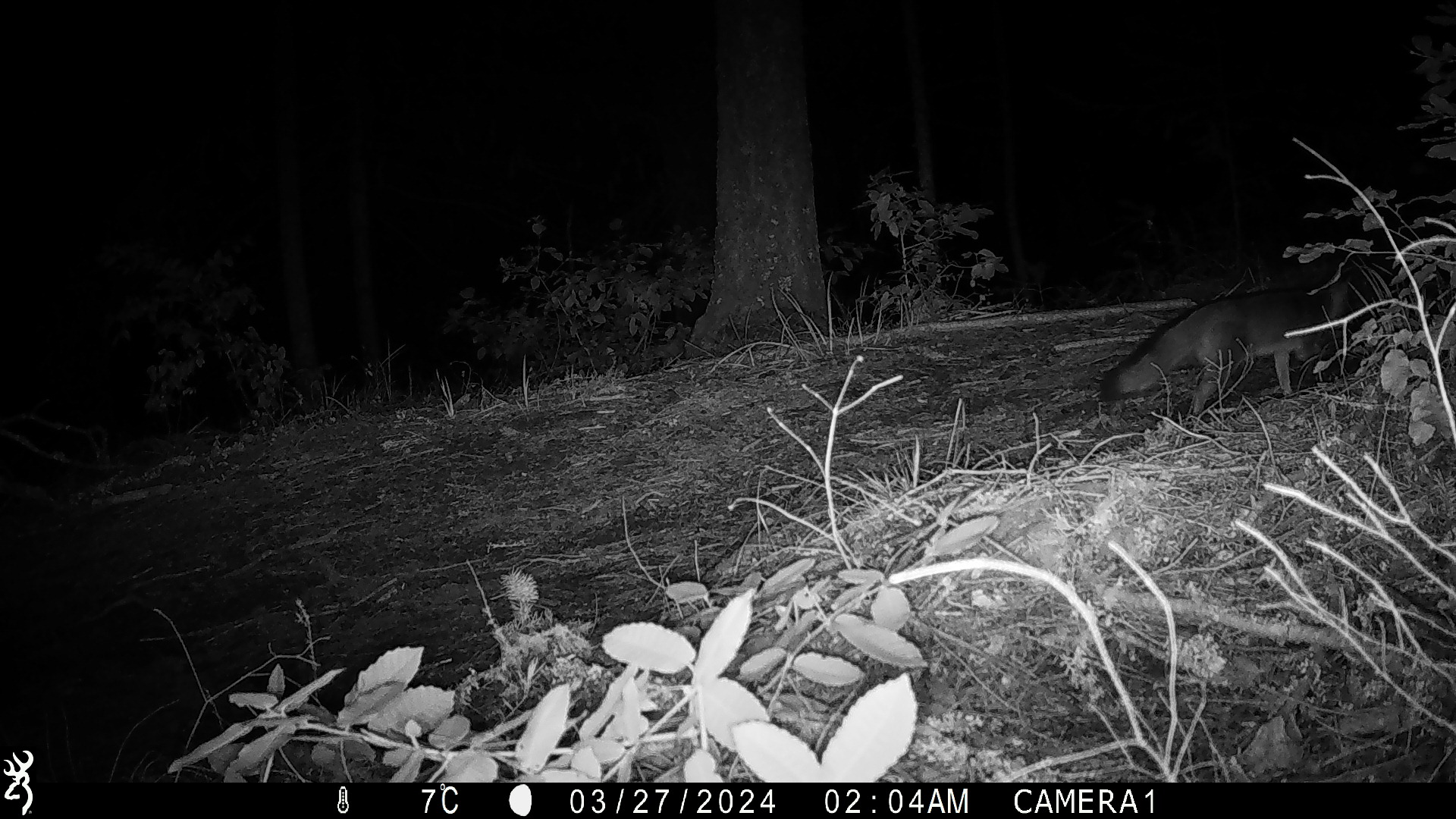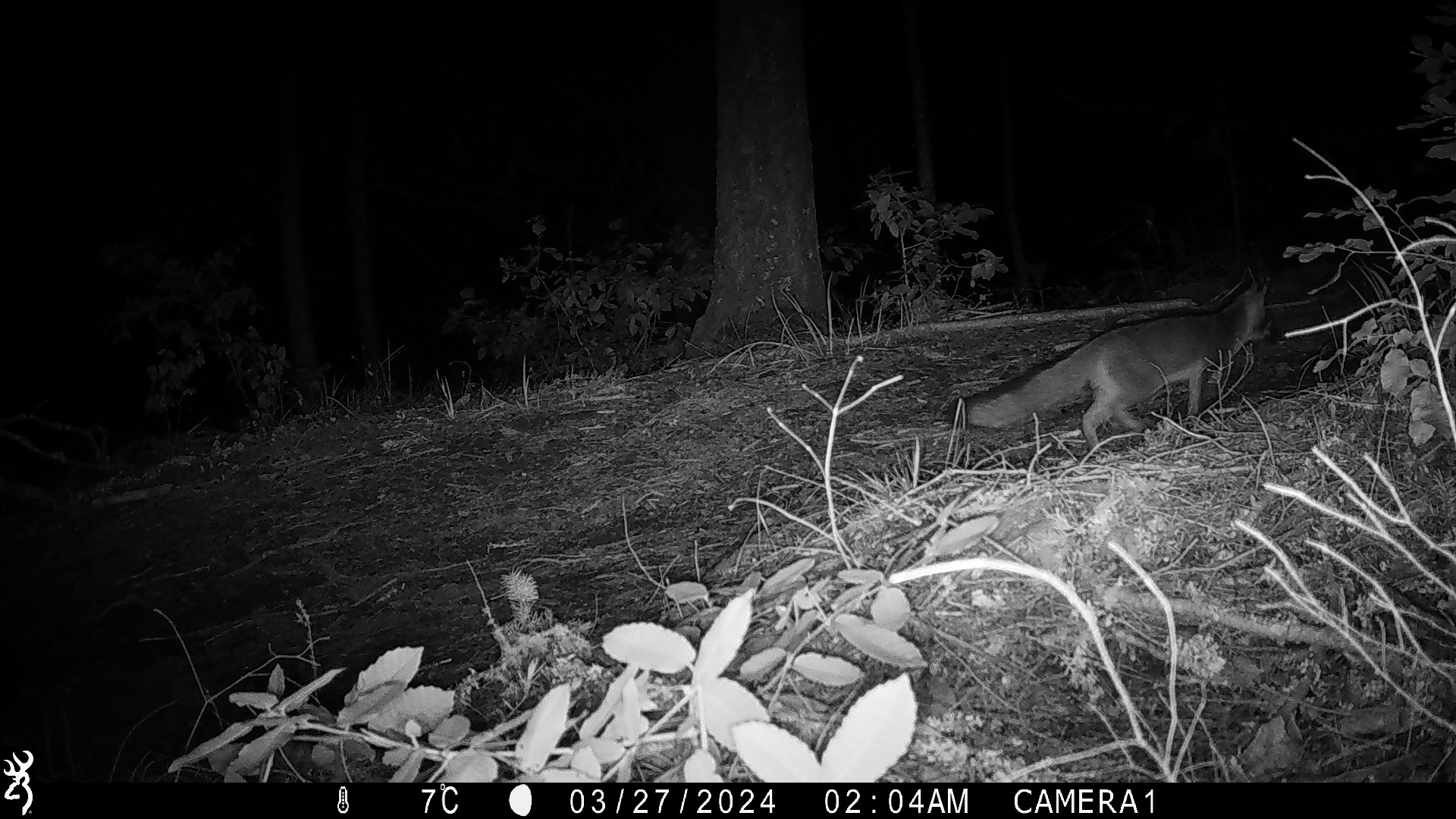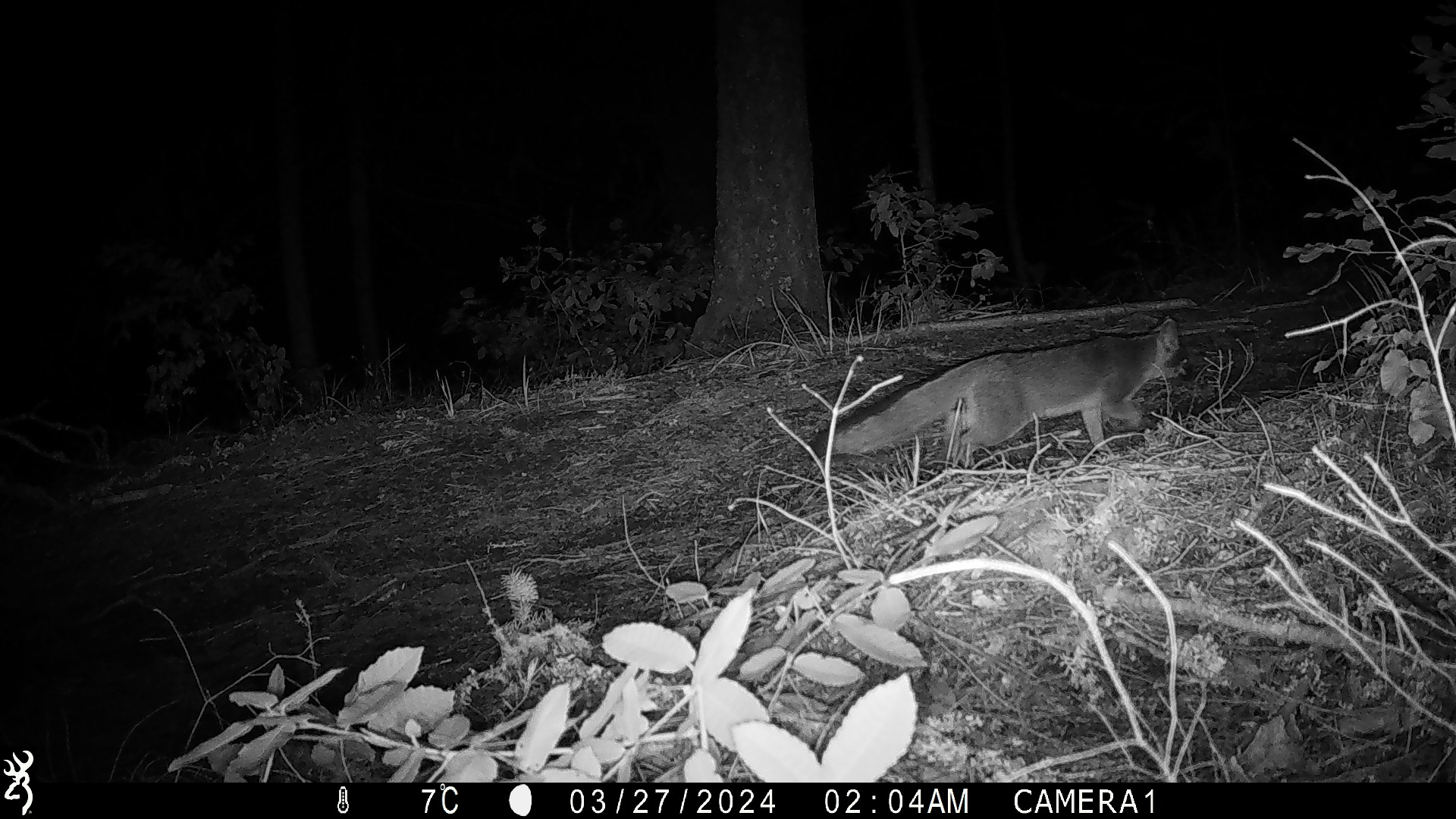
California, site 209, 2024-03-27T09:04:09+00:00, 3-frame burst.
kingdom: Animalia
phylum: Chordata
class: Mammalia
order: Carnivora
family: Canidae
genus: Urocyon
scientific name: Urocyon cinereoargenteus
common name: gray fox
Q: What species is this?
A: Gray fox (Urocyon cinereoargenteus).